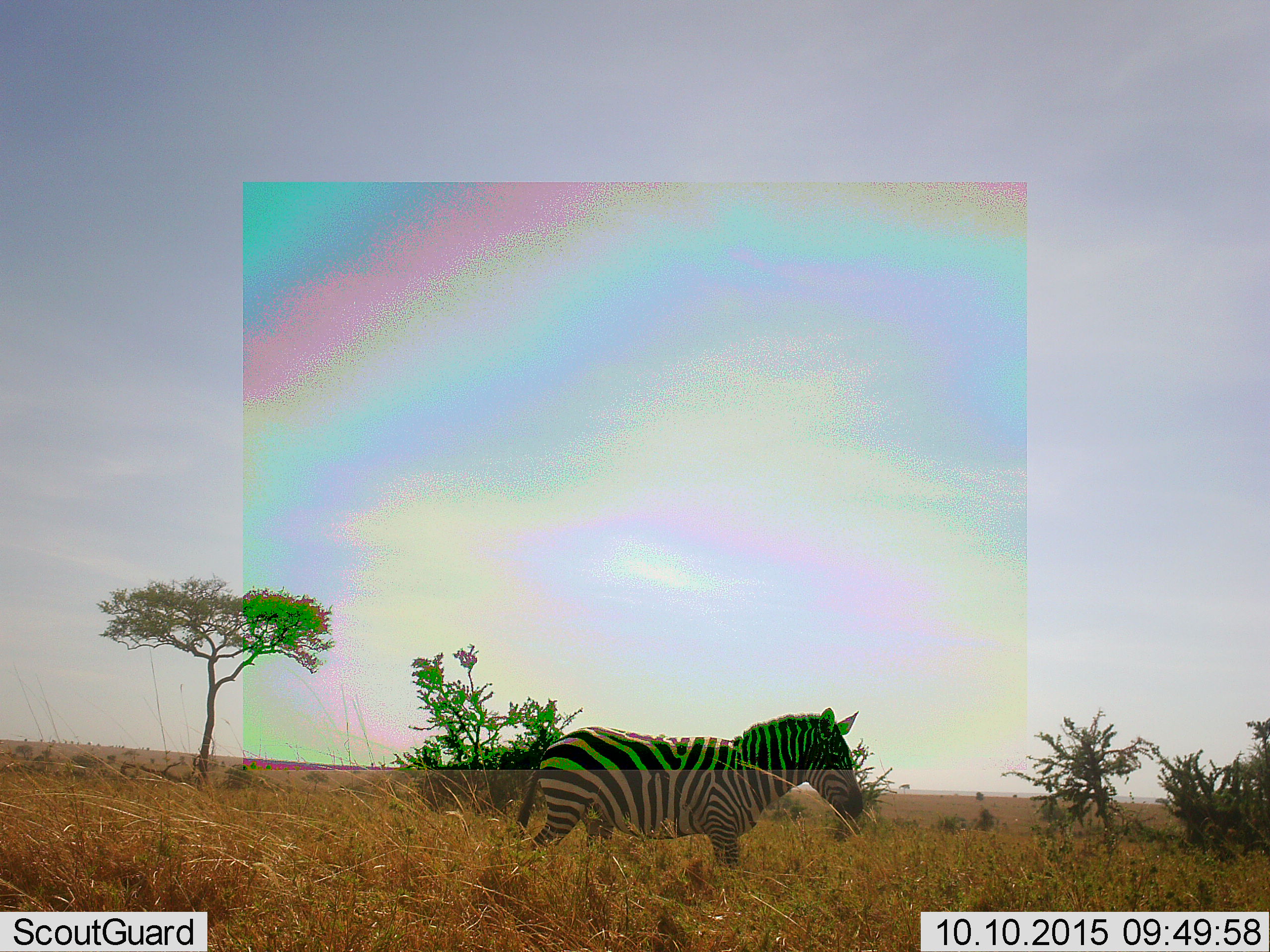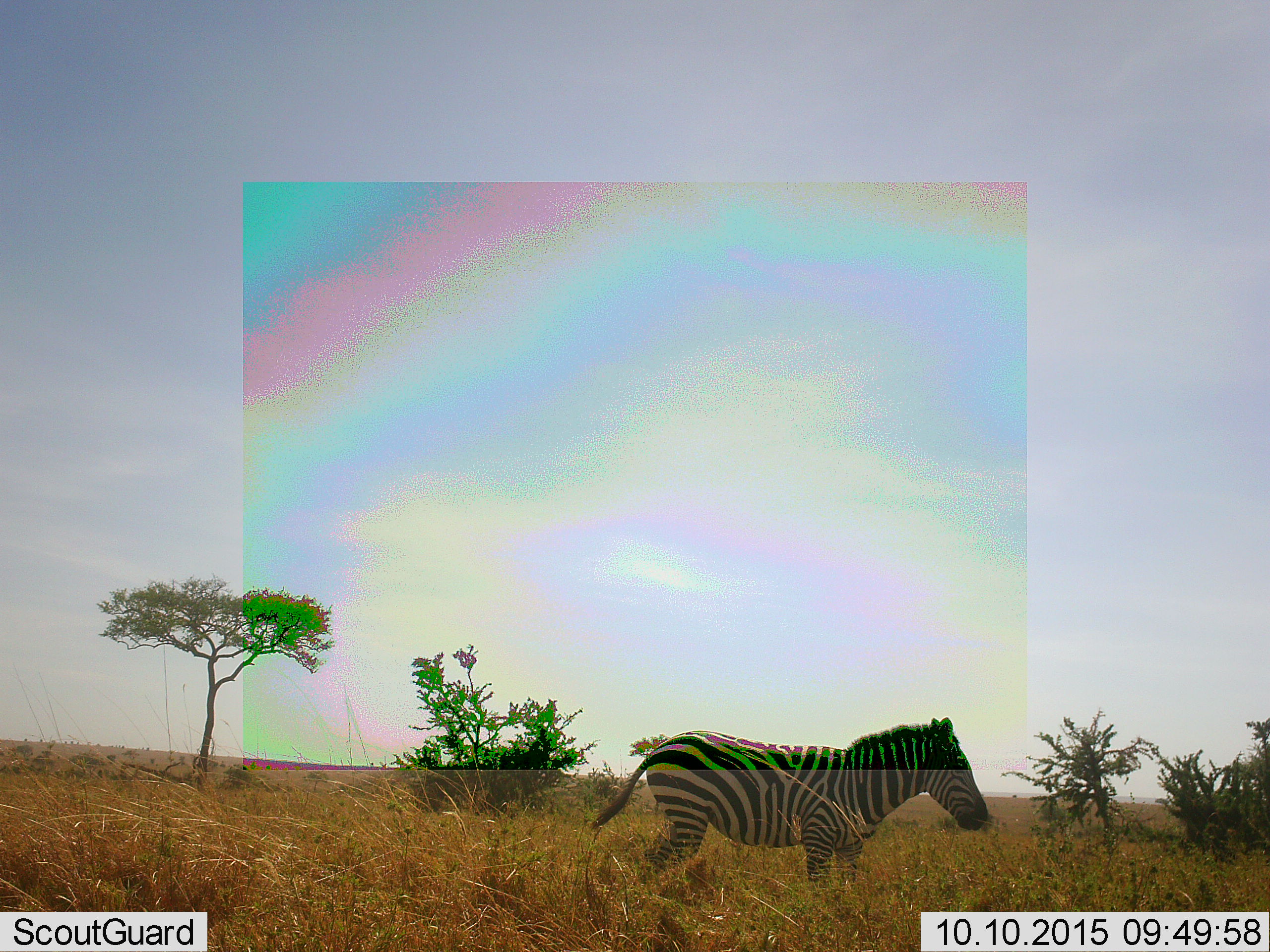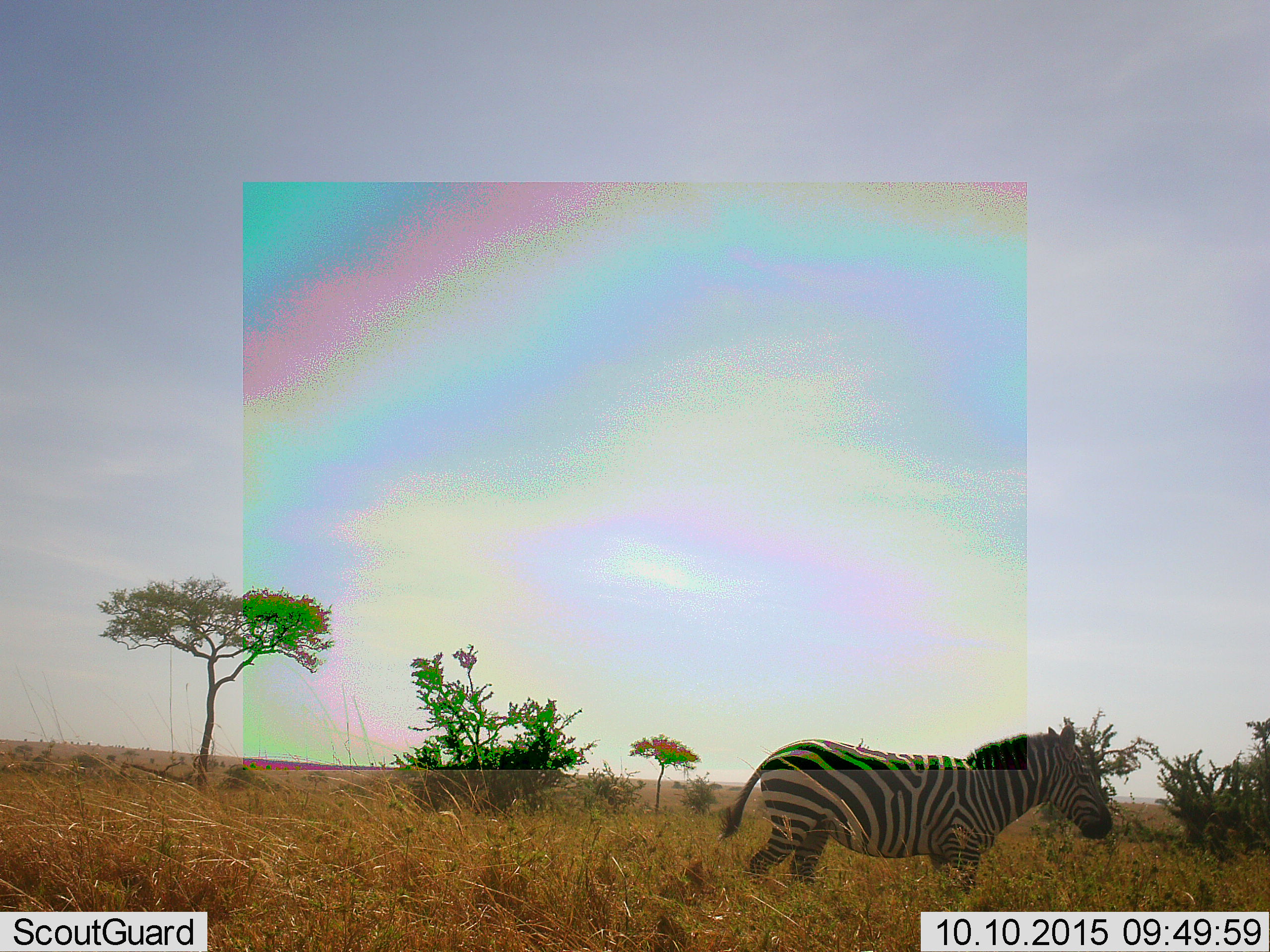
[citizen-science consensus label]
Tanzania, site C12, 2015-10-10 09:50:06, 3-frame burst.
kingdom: Animalia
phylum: Chordata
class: Mammalia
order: Perissodactyla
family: Equidae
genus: Equus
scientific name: Equus quagga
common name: plains zebra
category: zebra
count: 1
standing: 17%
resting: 0%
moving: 83%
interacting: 0%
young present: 0%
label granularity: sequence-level